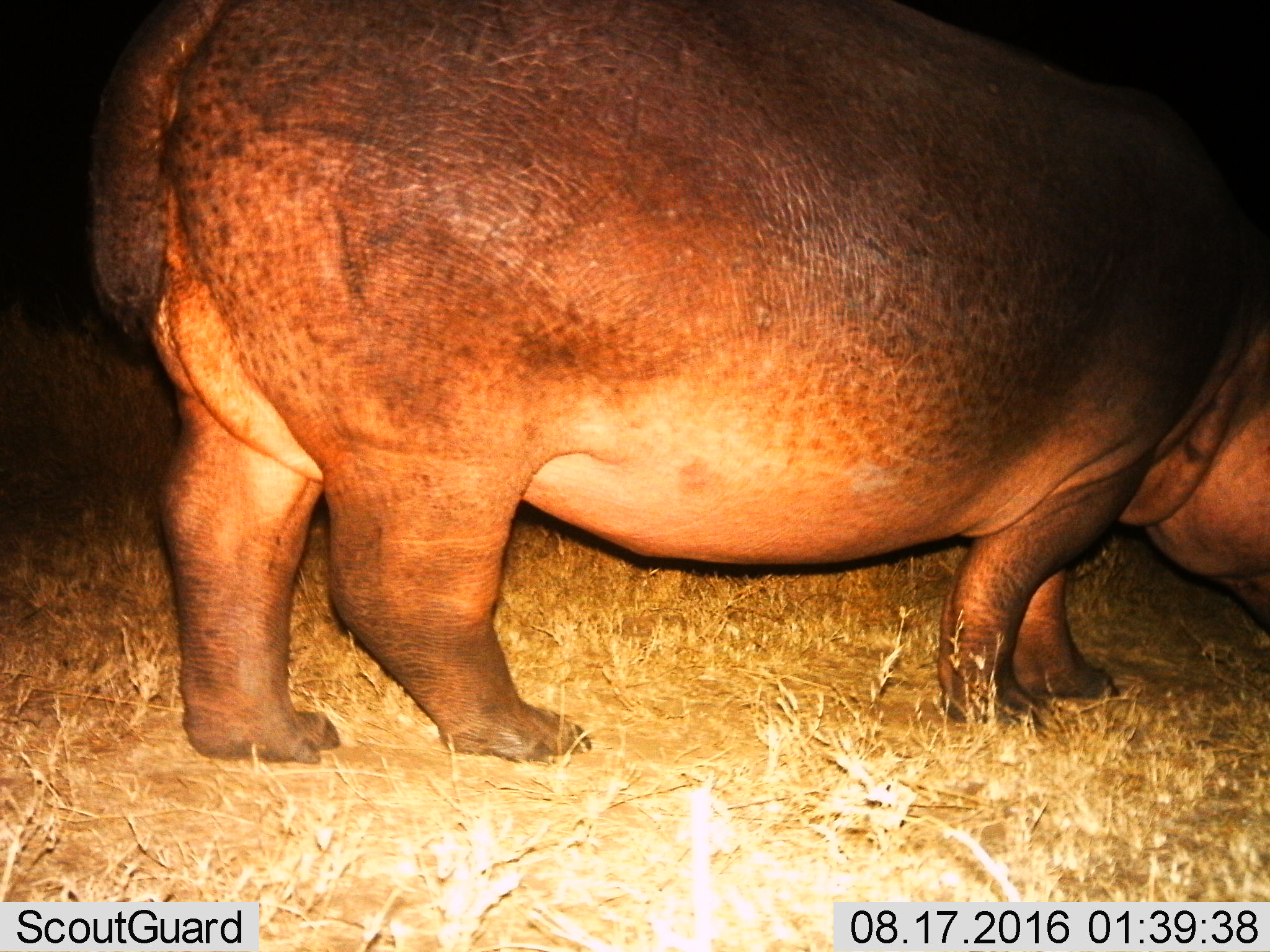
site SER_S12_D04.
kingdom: Animalia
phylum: Chordata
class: Mammalia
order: Artiodactyla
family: Hippopotamidae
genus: Hippopotamus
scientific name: Hippopotamus amphibius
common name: hippopotamus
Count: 1.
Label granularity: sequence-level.